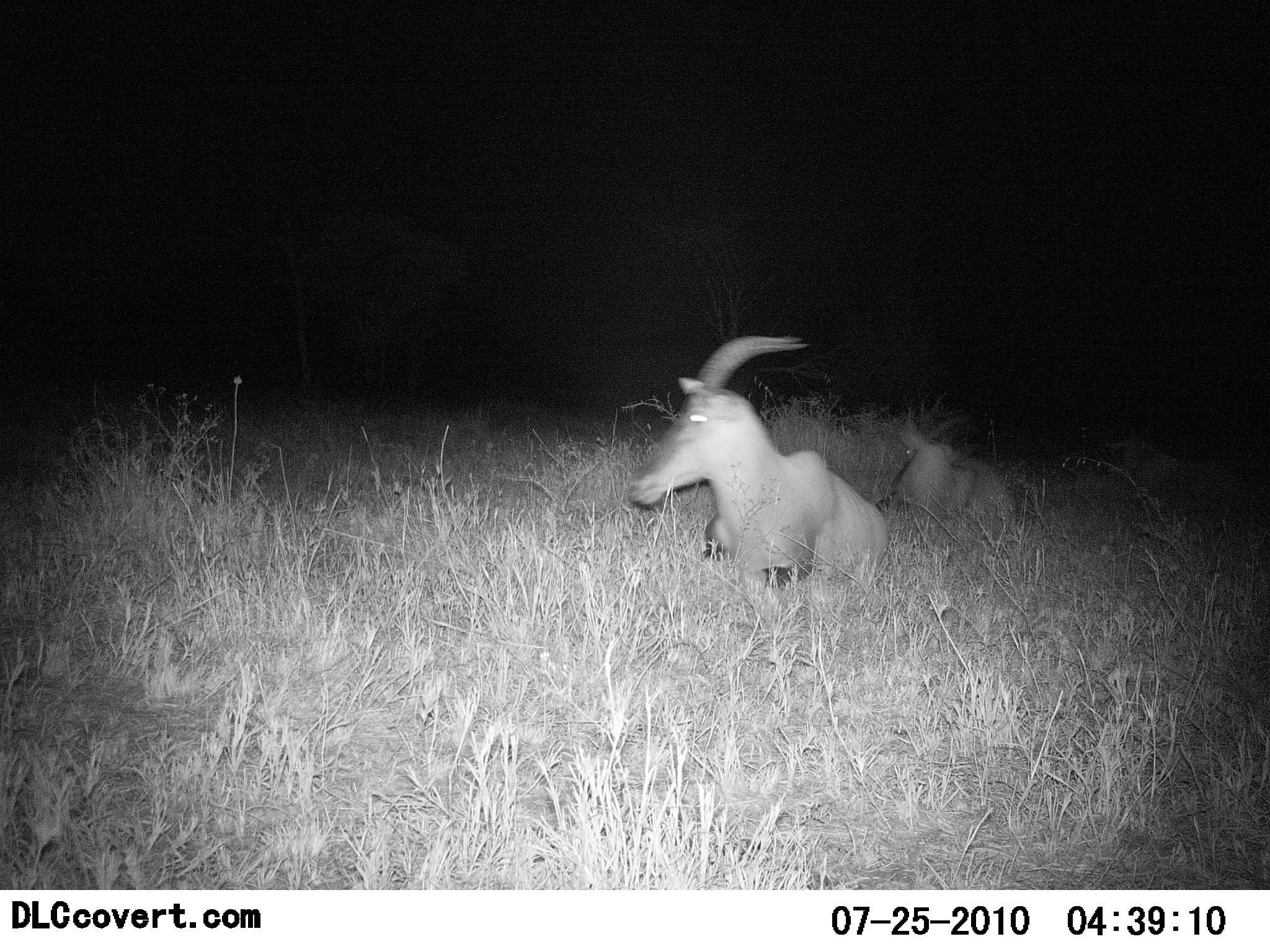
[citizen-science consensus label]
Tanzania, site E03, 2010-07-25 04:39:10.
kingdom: Animalia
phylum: Chordata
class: Mammalia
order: Artiodactyla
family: Bovidae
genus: Damaliscus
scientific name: Damaliscus lunatus jimela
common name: topi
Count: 2.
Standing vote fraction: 7%.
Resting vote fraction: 93%.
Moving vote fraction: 7%.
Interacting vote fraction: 0%.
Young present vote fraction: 0%.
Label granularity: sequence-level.